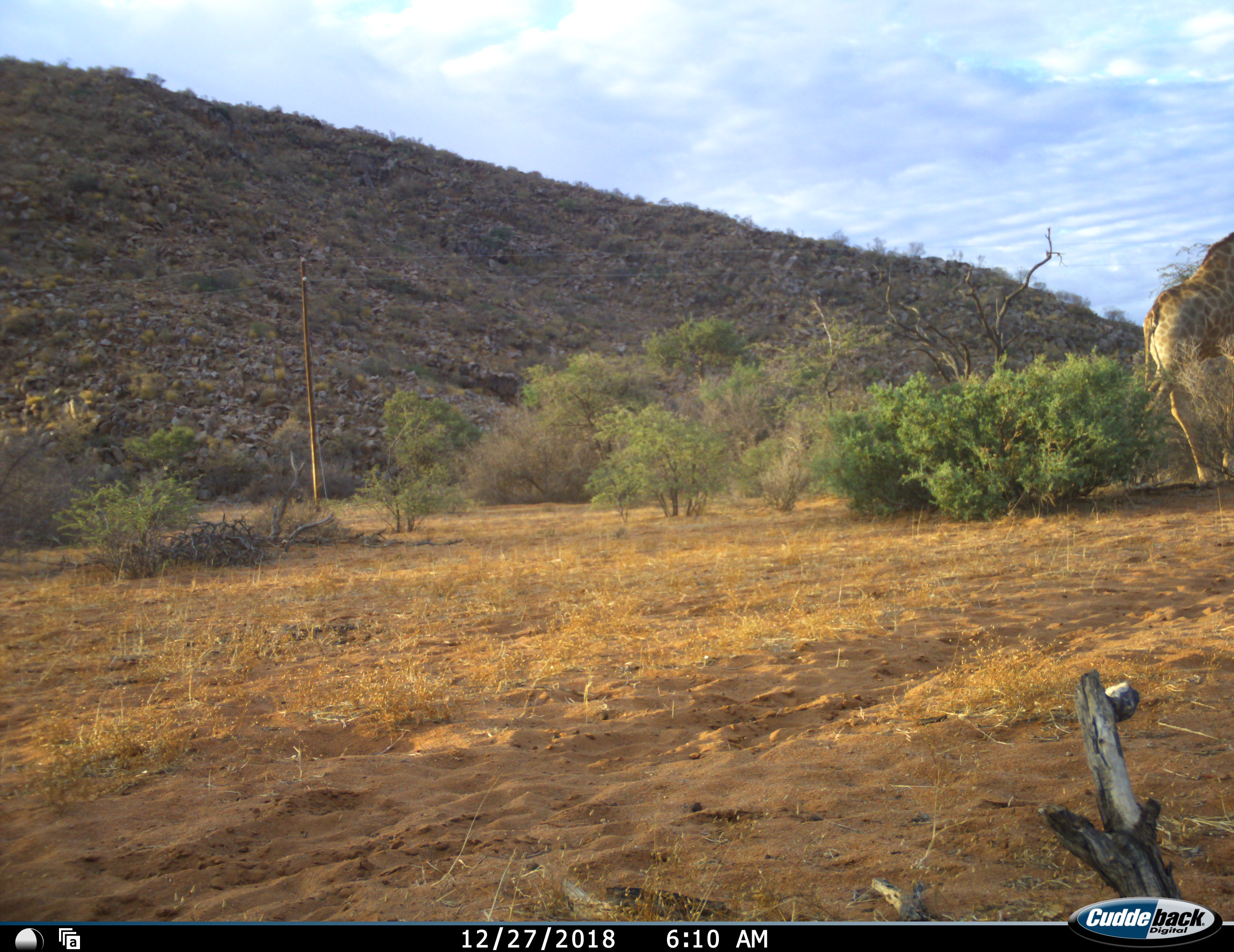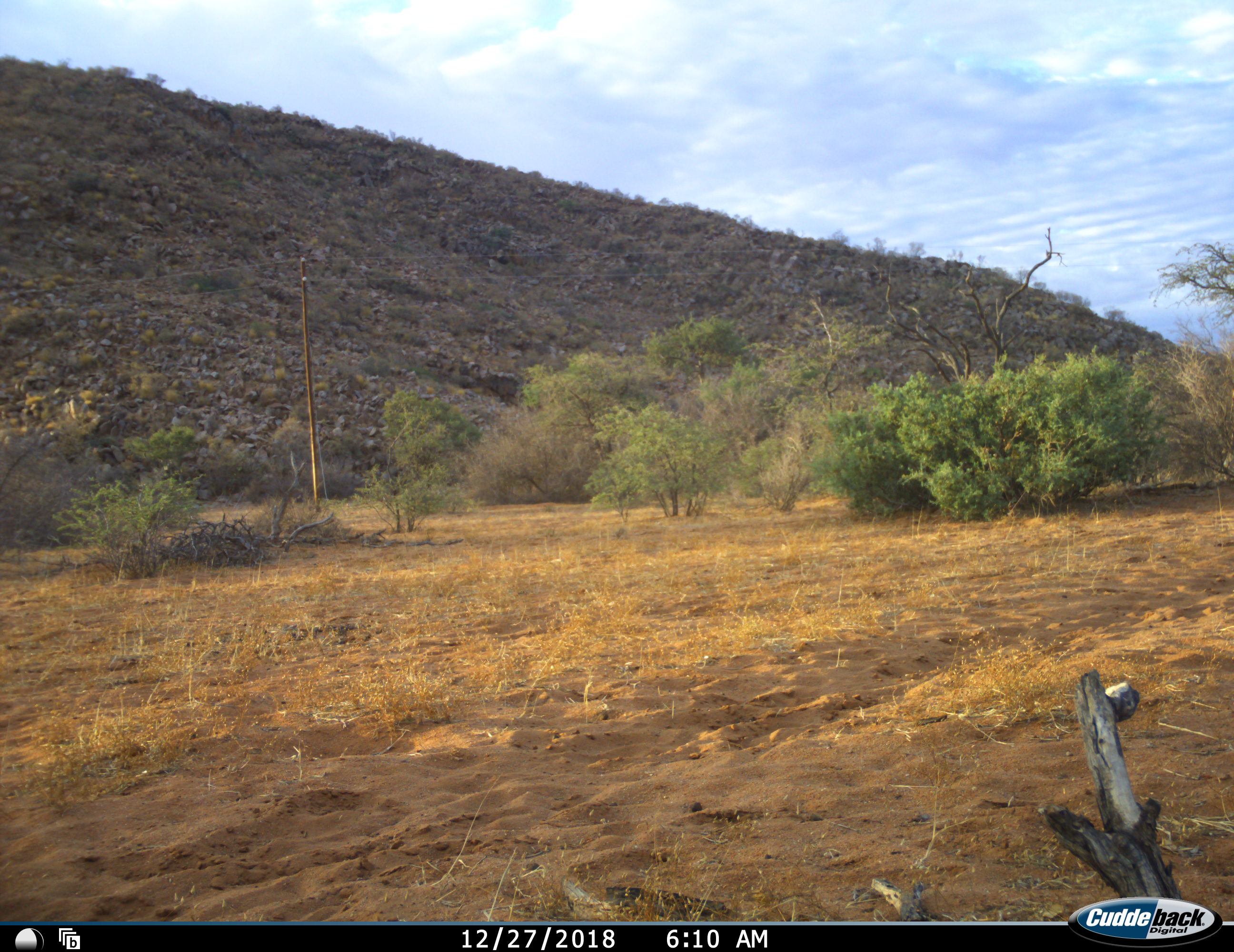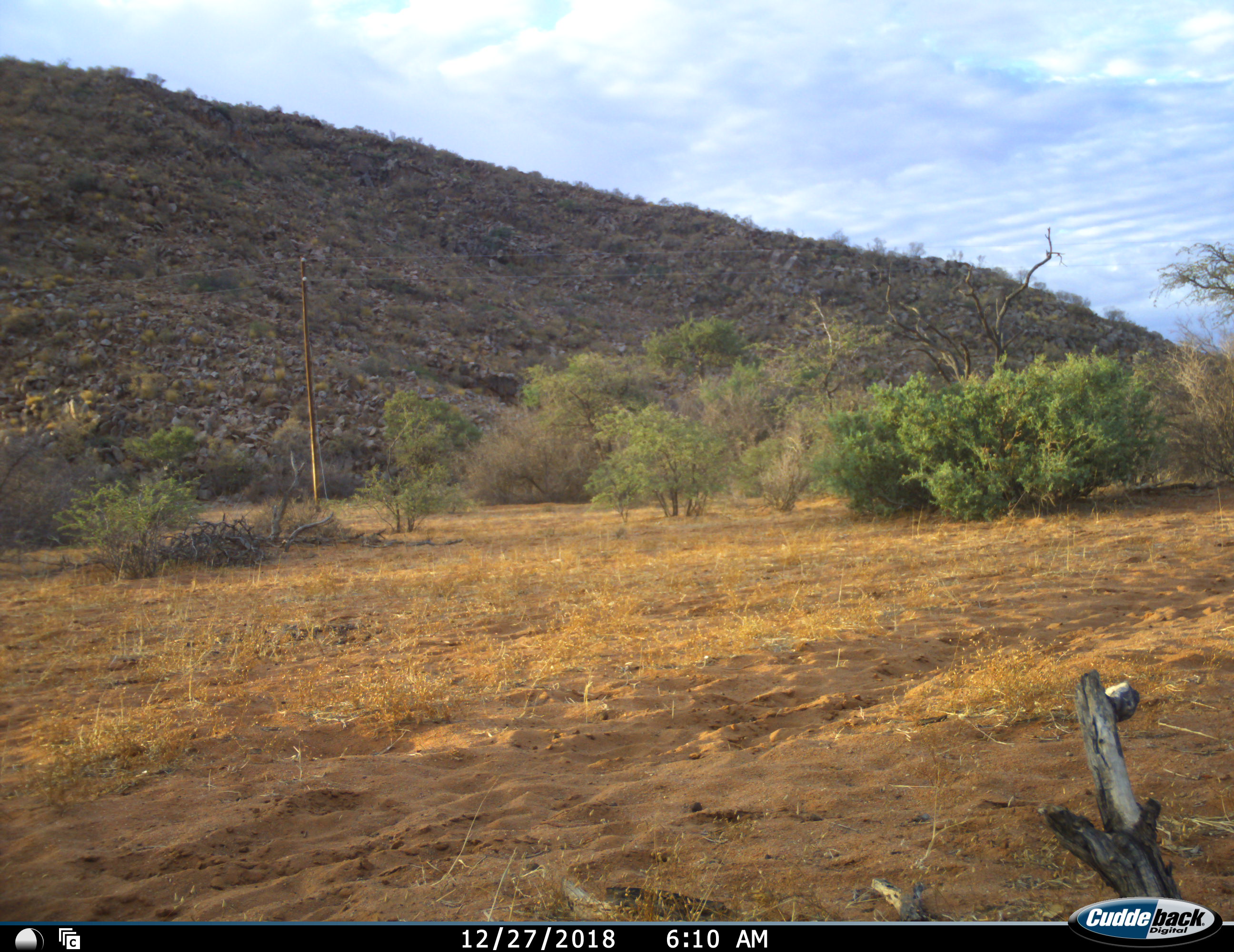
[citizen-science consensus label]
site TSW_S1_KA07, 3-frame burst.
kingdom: Animalia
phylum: Chordata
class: Mammalia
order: Artiodactyla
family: Giraffidae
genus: Giraffa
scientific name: Giraffa camelopardalis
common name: giraffe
Giraffe (Giraffa camelopardalis), count 1. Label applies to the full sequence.